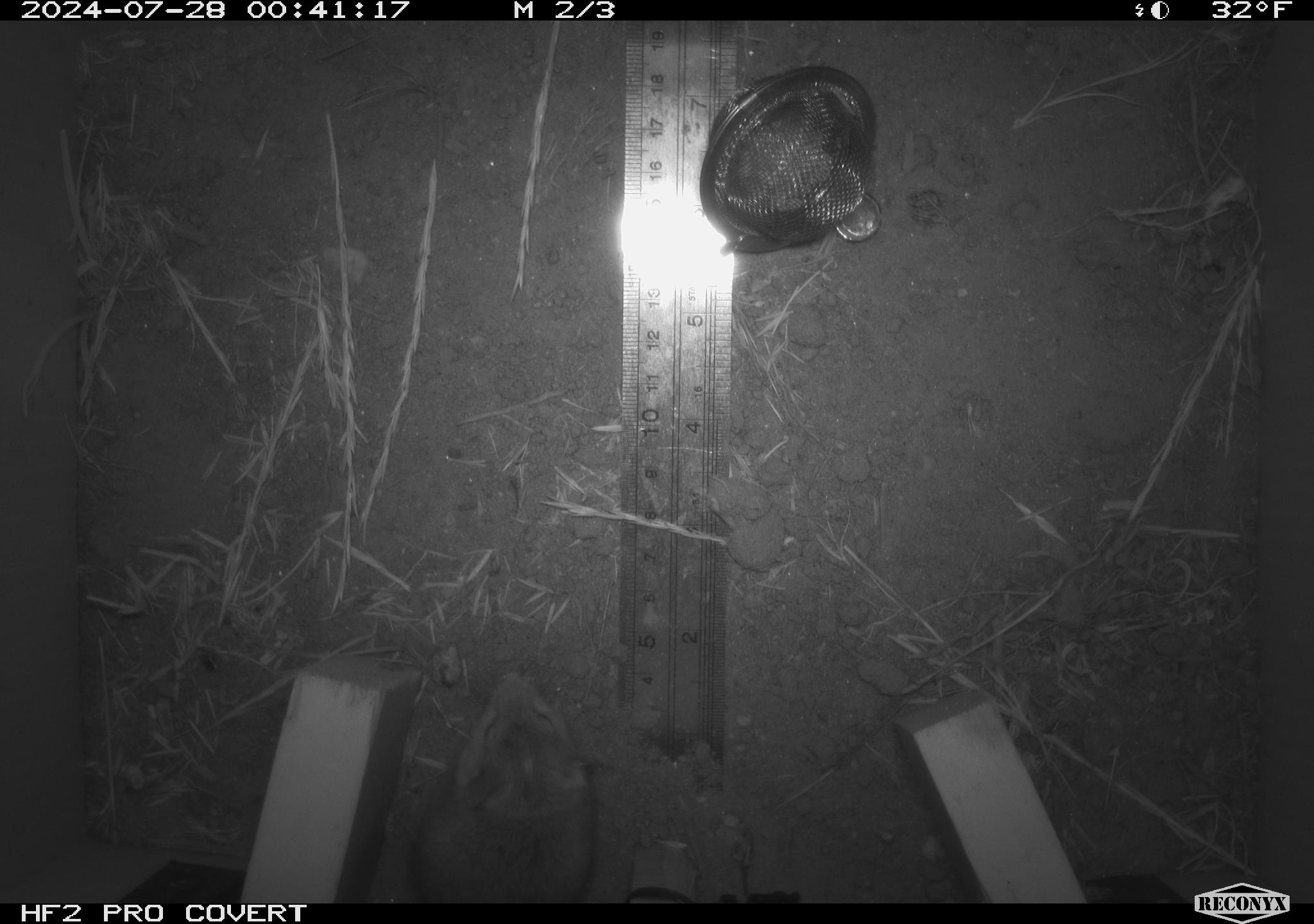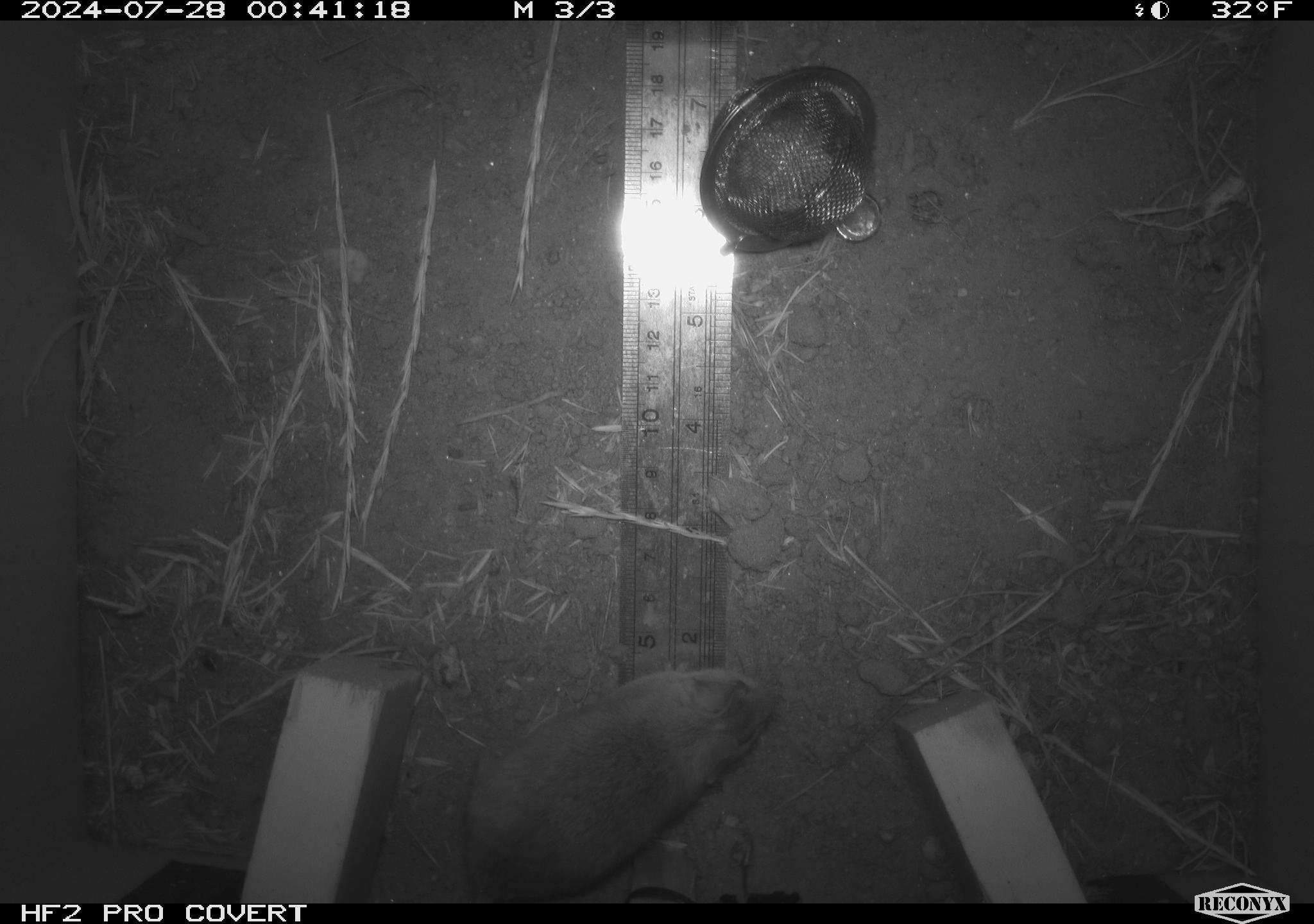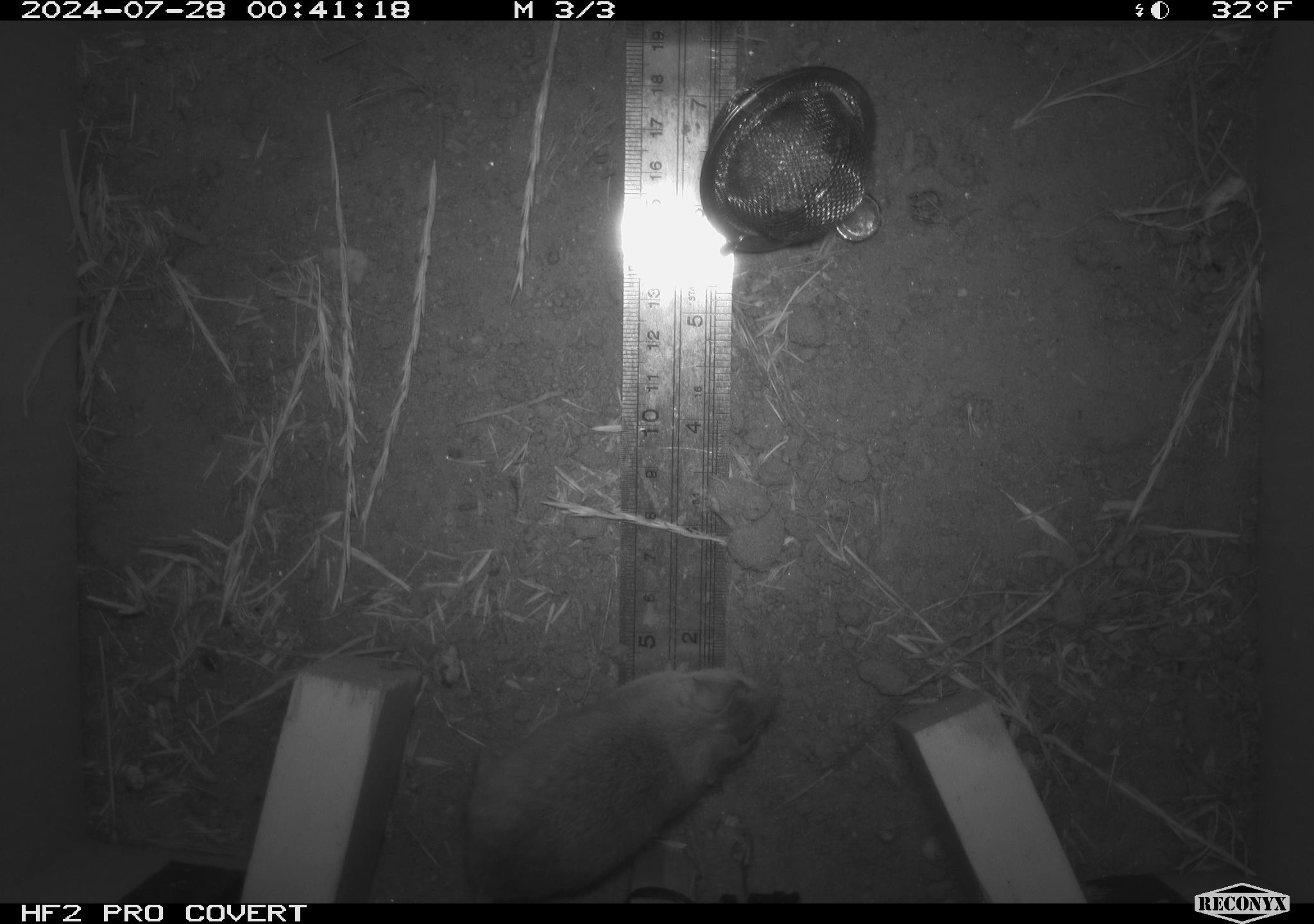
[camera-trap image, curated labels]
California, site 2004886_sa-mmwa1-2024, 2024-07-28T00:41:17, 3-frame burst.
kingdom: Animalia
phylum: Chordata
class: Mammalia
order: Rodentia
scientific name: Rodentia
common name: mouse species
Mouse species (Rodentia).